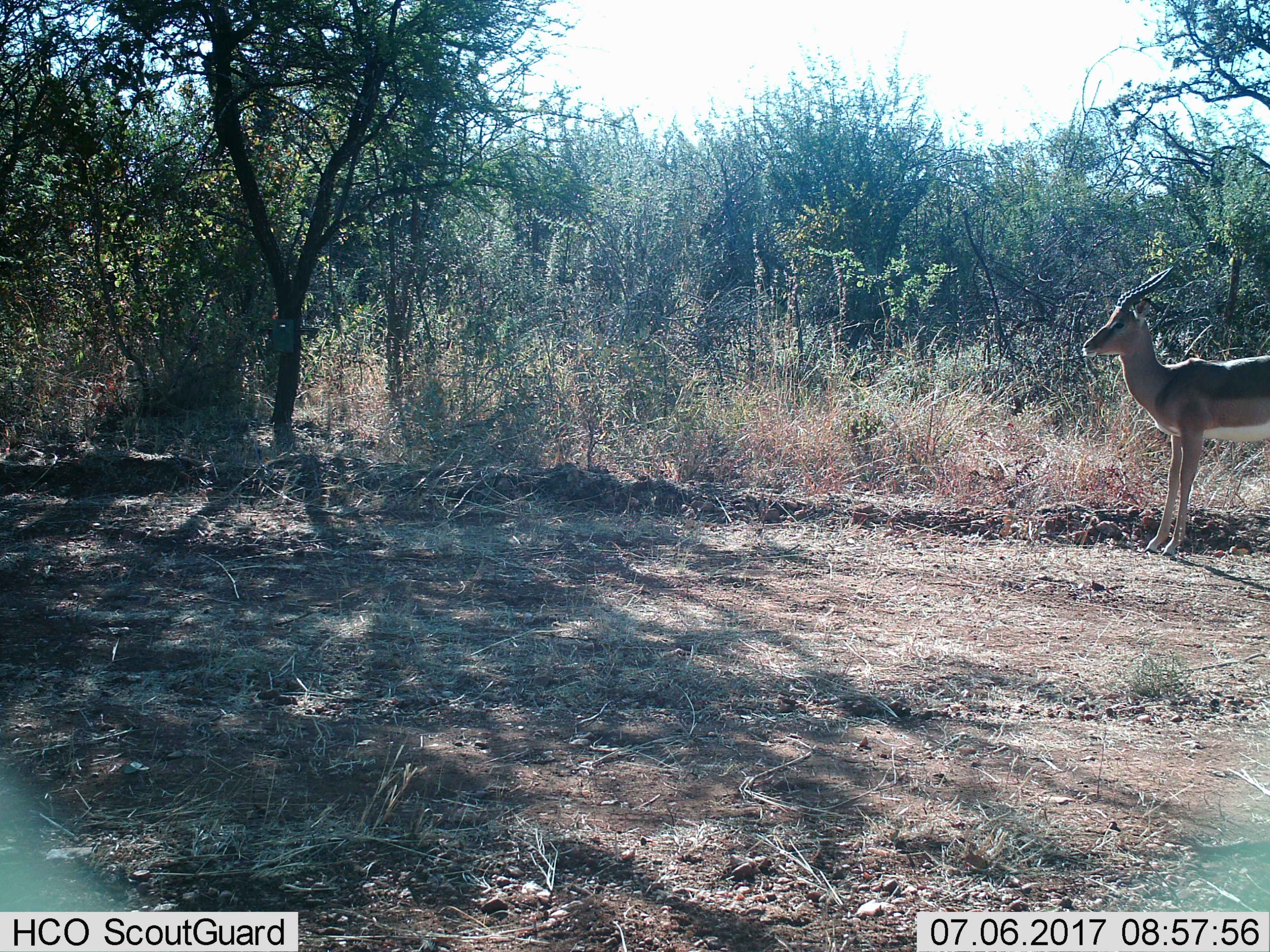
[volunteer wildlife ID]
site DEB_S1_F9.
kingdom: Animalia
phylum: Chordata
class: Mammalia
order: Artiodactyla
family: Bovidae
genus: Aepyceros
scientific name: Aepyceros melampus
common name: impala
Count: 1.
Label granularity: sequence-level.